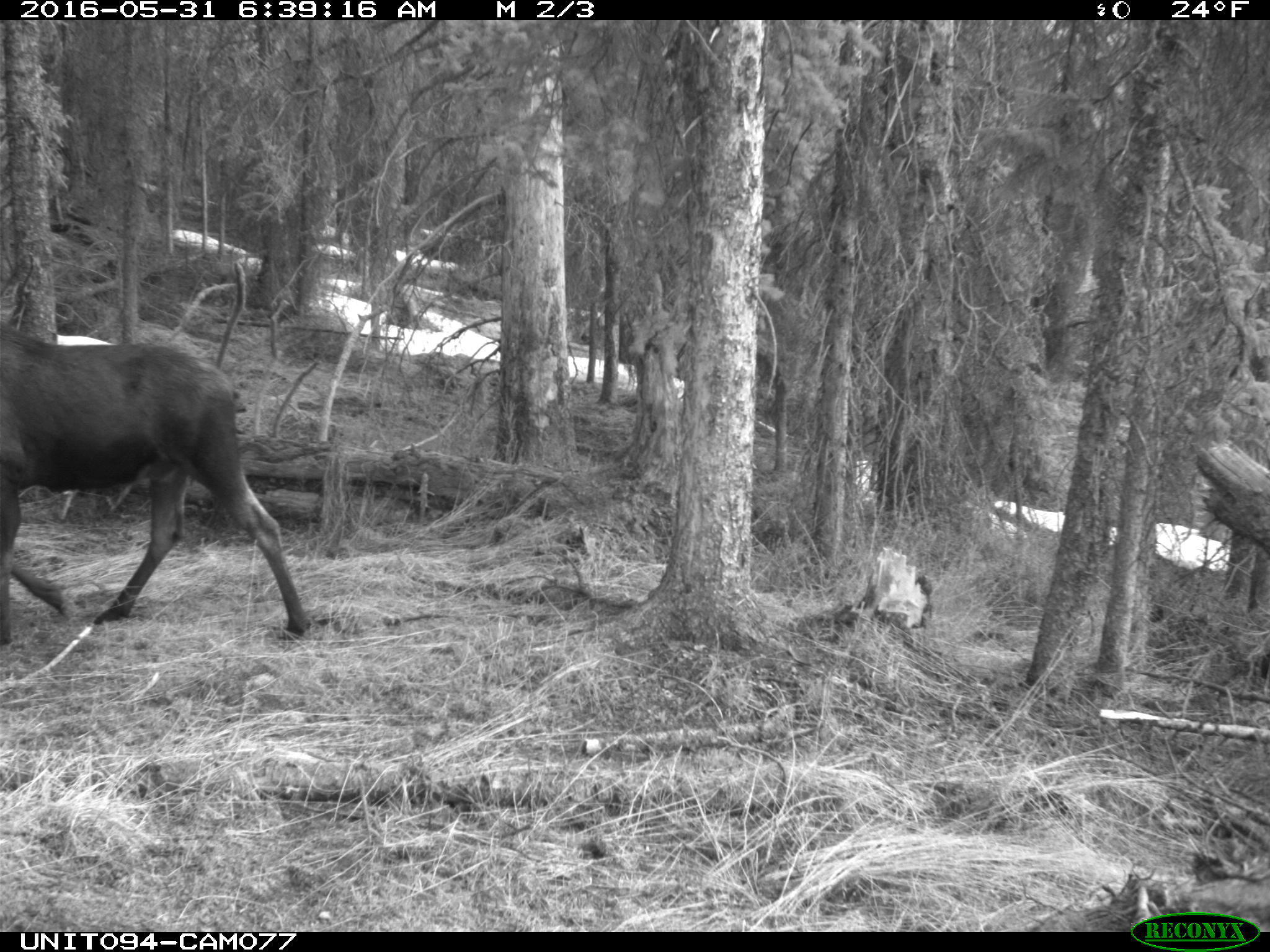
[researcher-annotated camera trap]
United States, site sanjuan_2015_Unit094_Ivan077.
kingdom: Animalia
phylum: Chordata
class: Mammalia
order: Artiodactyla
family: Cervidae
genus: Alces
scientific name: Alces alces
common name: moose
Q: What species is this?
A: Alces alces (moose).